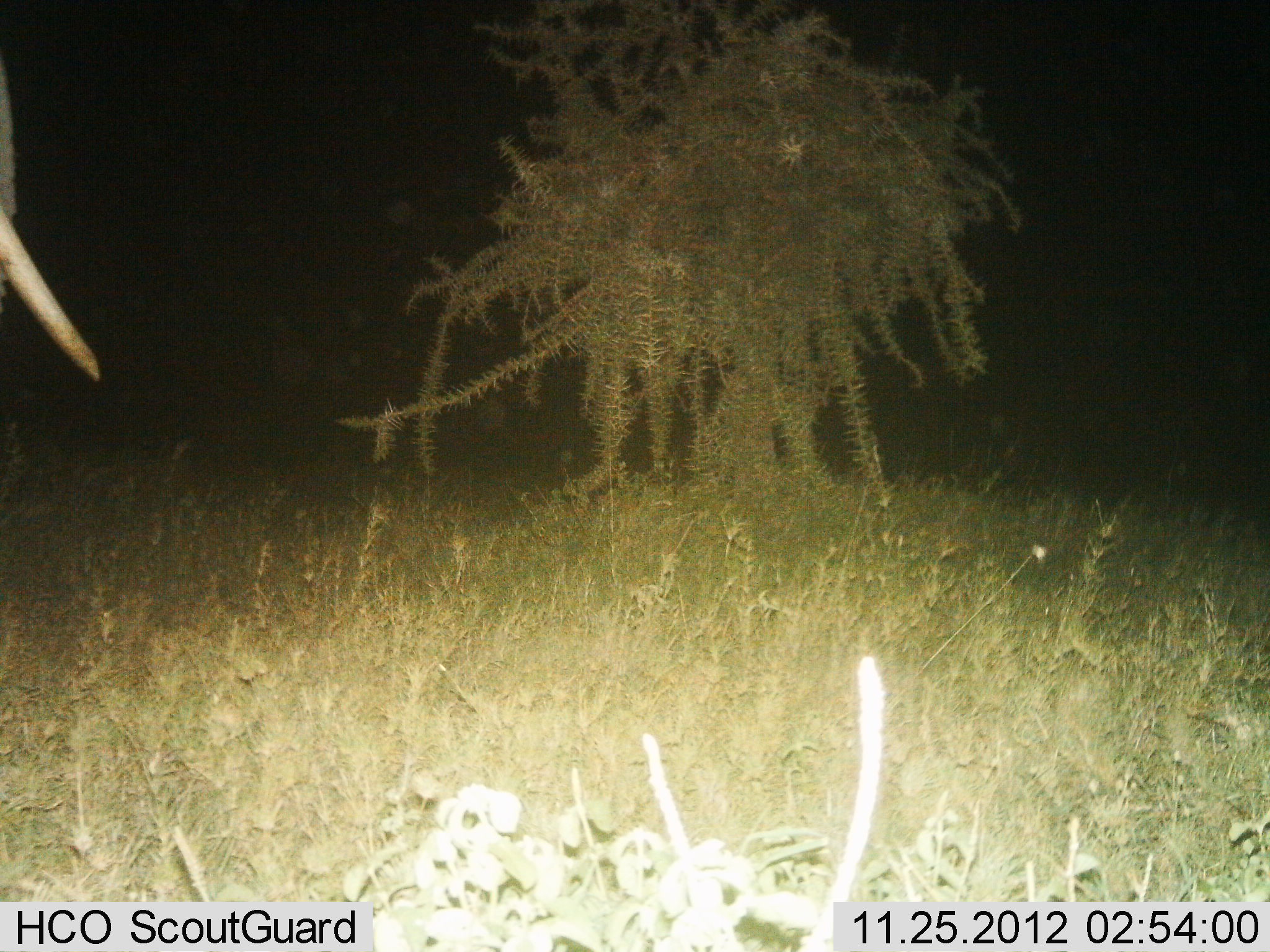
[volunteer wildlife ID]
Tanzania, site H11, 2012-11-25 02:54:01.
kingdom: Animalia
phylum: Chordata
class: Mammalia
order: Proboscidea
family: Elephantidae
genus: Loxodonta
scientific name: Loxodonta africana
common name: african bush elephant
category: elephant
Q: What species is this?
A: Elephant (african bush elephant) (Loxodonta africana).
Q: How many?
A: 1.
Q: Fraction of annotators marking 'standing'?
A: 90%.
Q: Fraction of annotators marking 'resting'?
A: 0%.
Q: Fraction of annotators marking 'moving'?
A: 10%.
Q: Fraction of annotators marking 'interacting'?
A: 0%.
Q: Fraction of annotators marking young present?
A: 0%.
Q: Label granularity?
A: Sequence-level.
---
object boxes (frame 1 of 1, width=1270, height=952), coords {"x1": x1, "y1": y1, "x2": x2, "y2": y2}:
animal: {"x1": 0, "y1": 52, "x2": 99, "y2": 379}